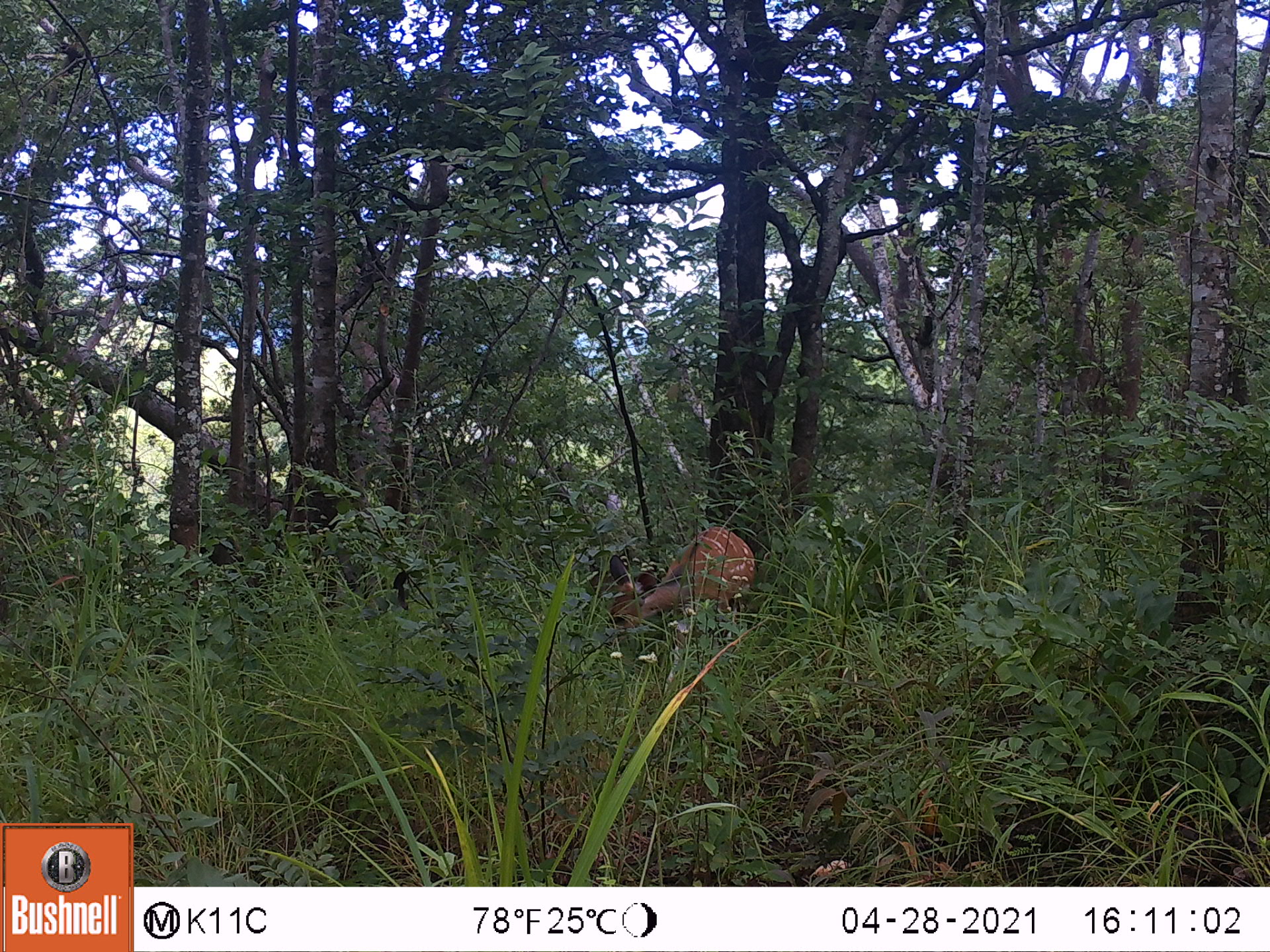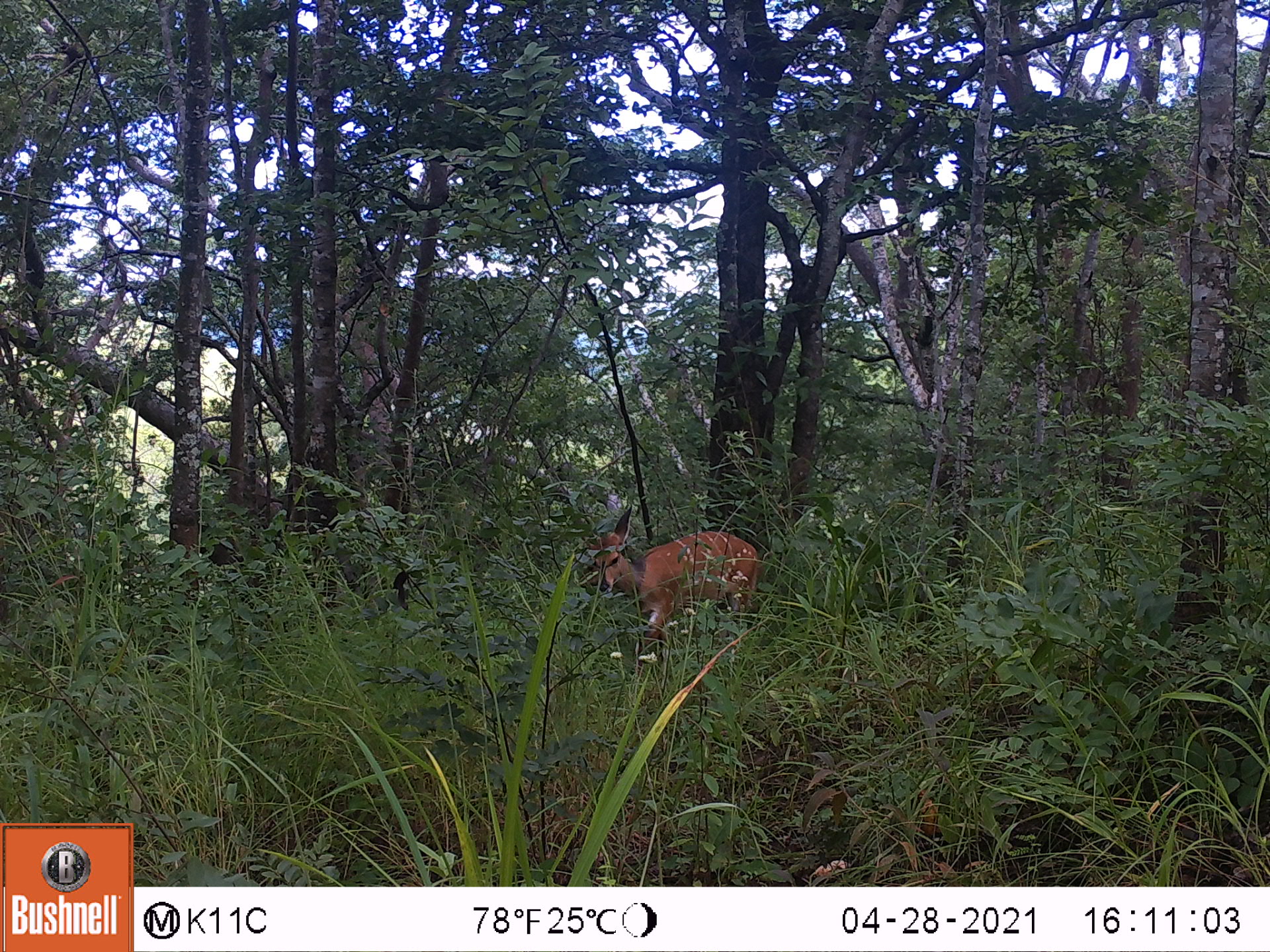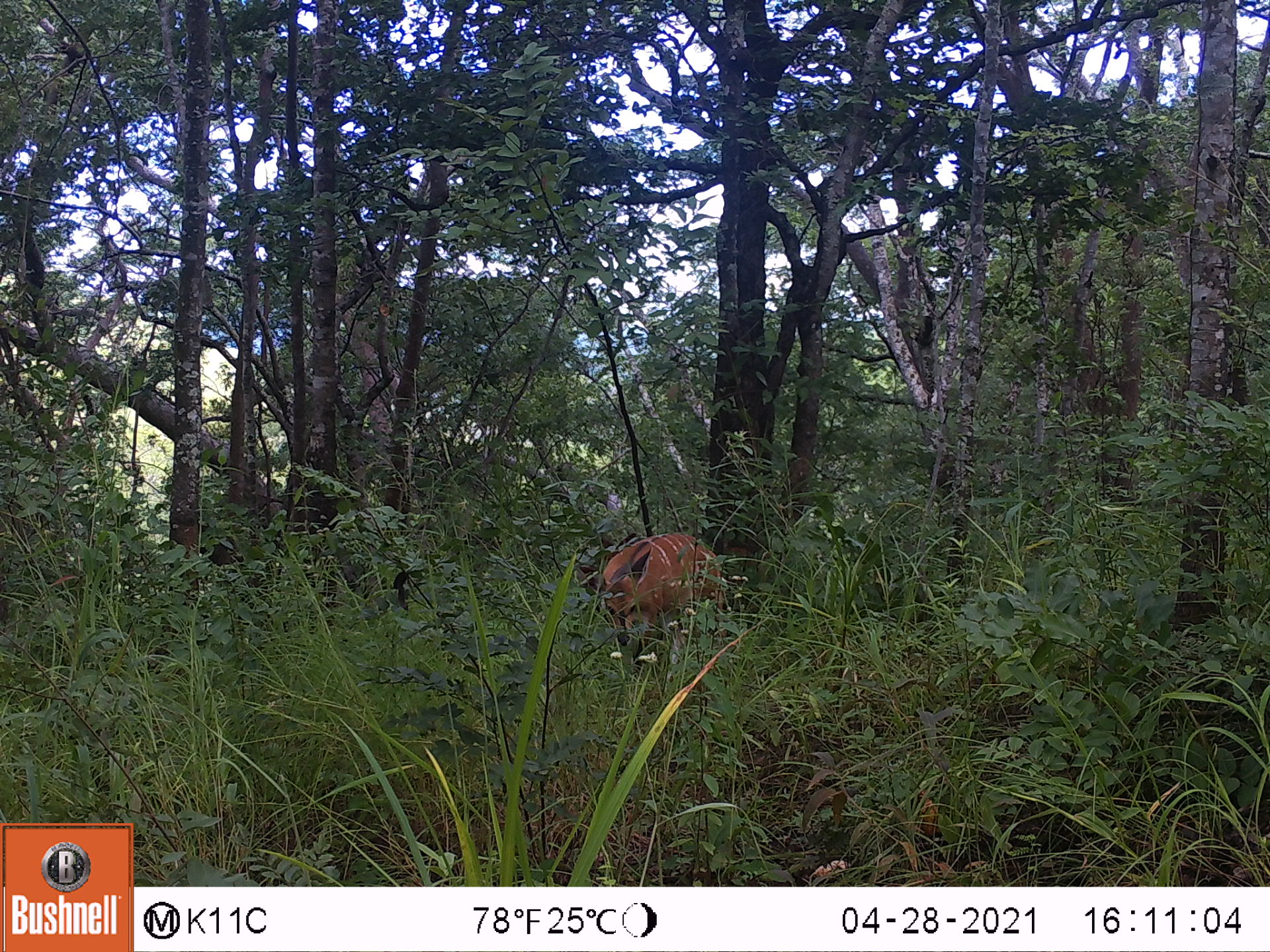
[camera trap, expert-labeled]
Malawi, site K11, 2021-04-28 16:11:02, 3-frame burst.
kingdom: Animalia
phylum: Chordata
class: Mammalia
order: Artiodactyla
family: Bovidae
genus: Tragelaphus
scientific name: Tragelaphus sylvaticus sylvaticus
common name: cape bushbuck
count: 1